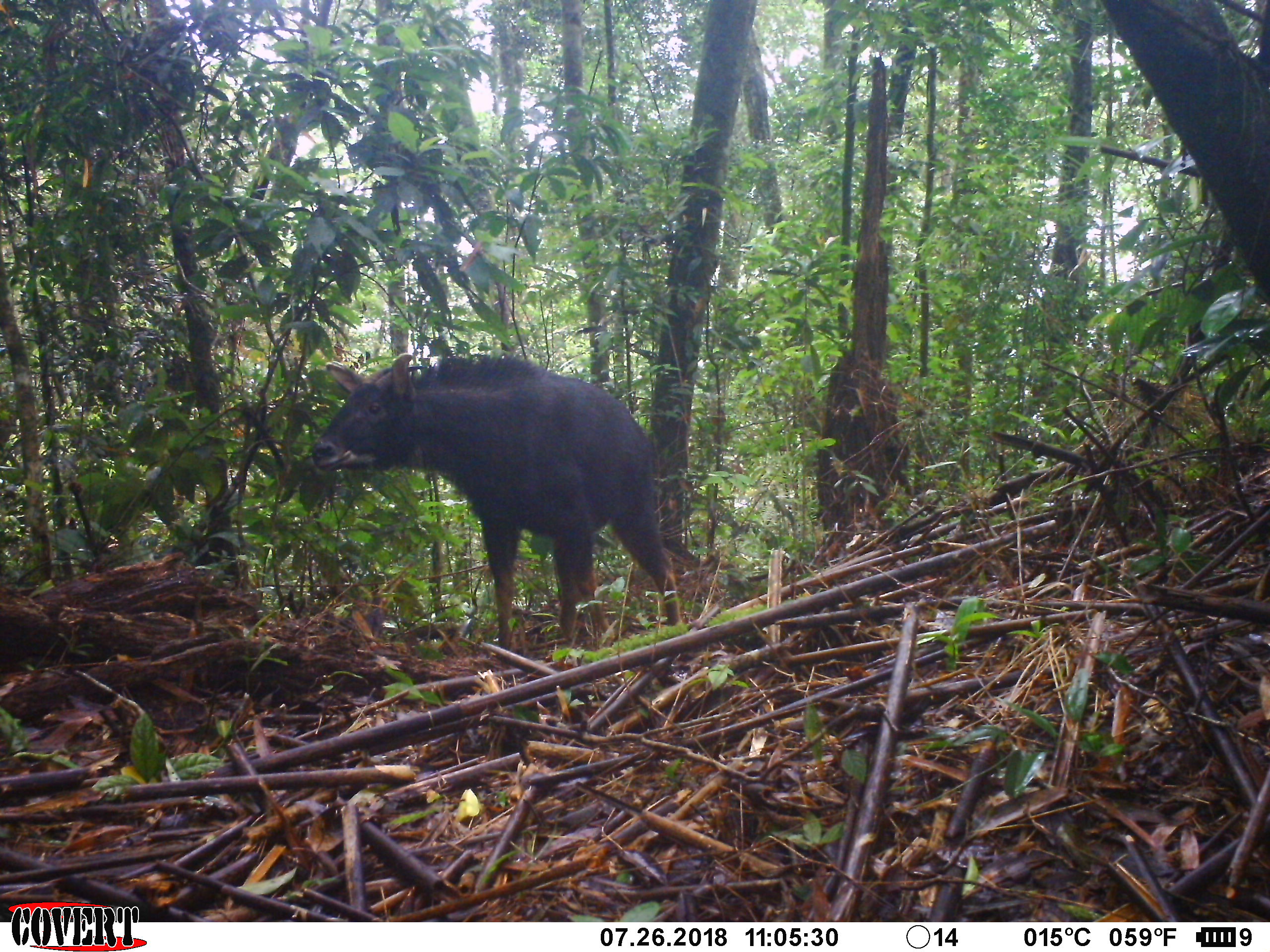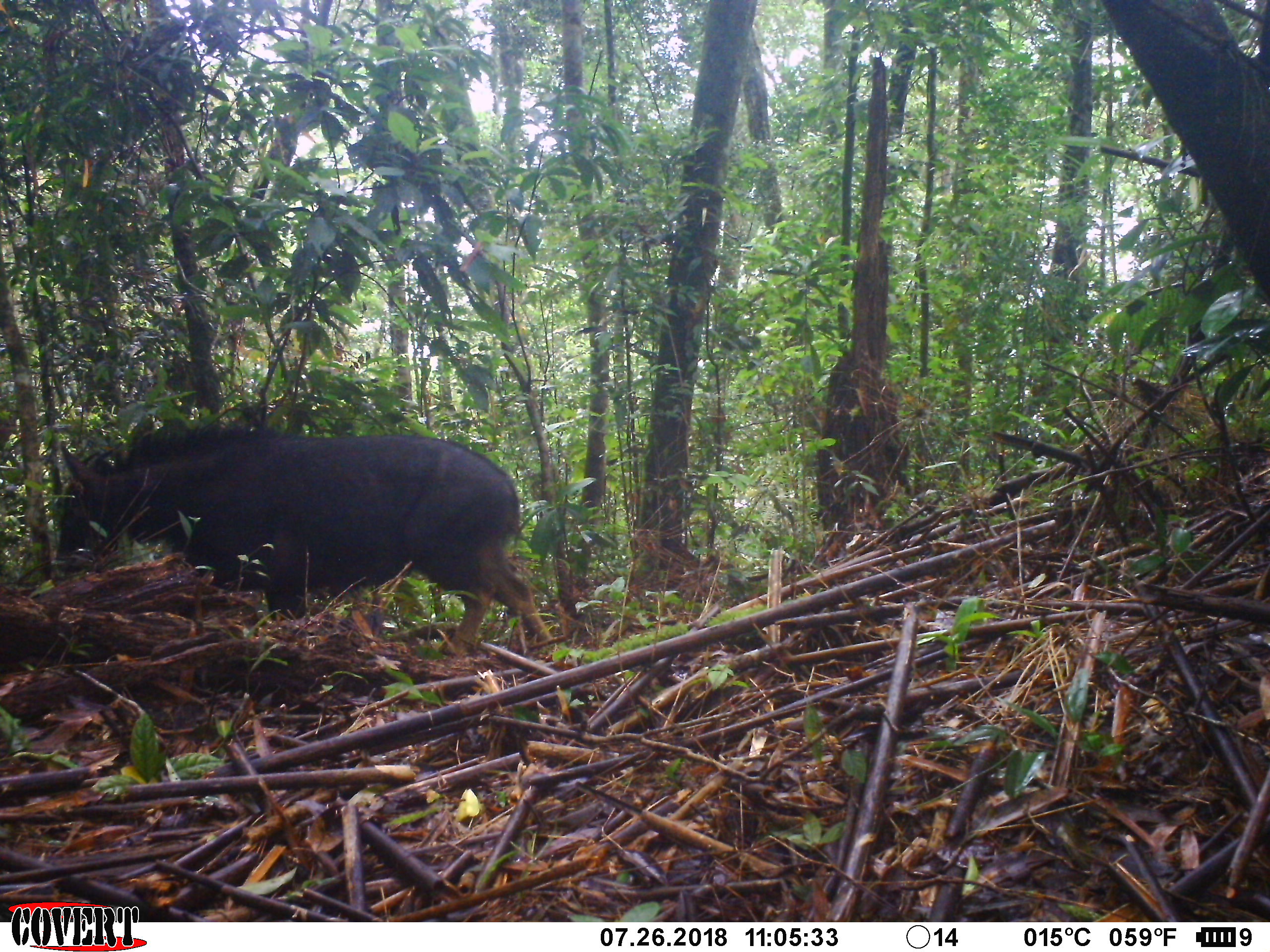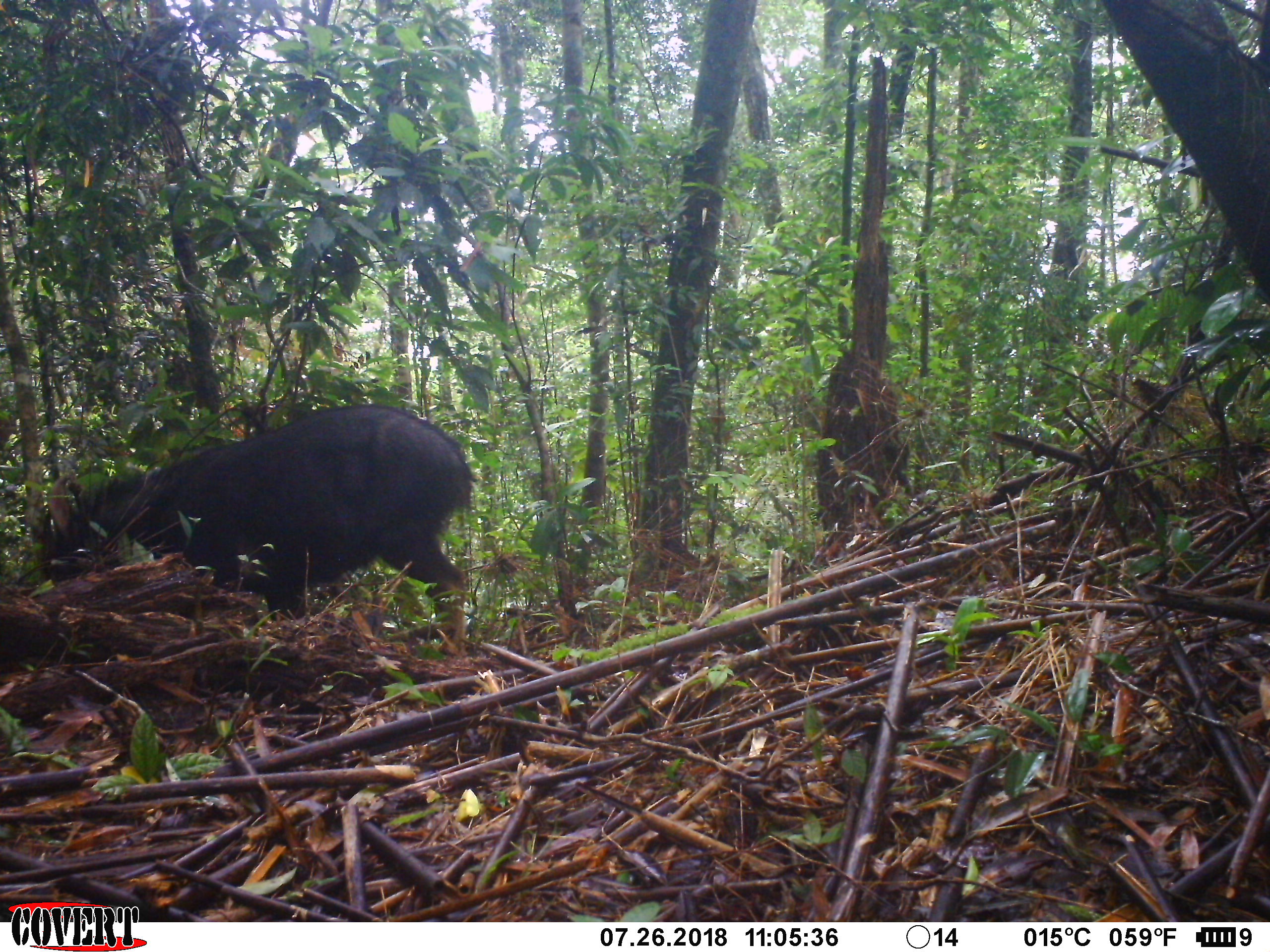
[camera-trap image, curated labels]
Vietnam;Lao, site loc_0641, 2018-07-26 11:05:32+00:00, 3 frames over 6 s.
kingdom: Animalia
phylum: Chordata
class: Mammalia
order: Artiodactyla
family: Bovidae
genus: Capricornis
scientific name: Capricornis sumatraensis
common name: chinese serow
Chinese serow (Capricornis sumatraensis). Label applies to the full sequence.